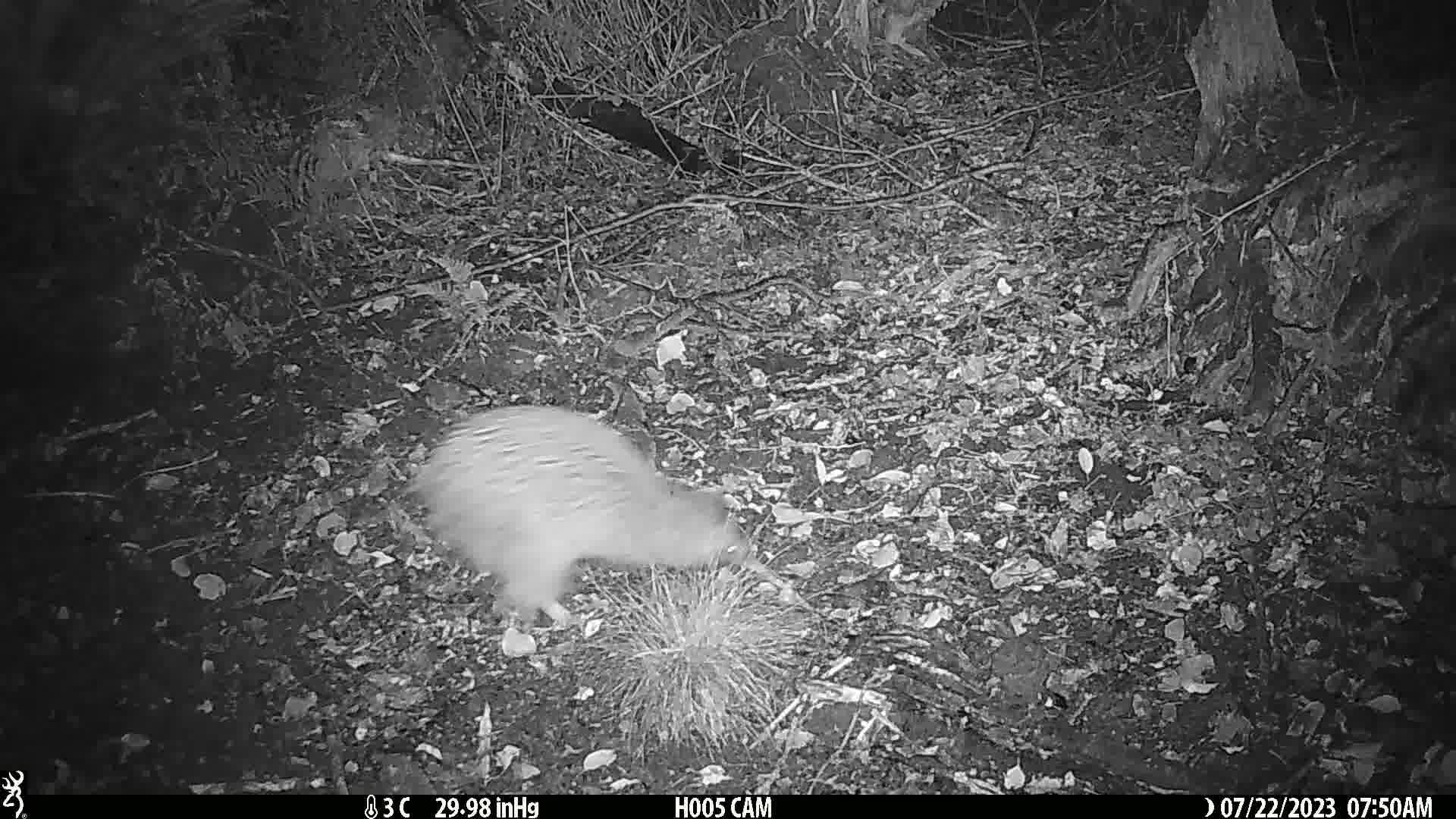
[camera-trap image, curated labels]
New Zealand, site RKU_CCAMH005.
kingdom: Animalia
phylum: Chordata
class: Aves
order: Apterygiformes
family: Apterygidae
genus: Apteryx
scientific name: Apteryx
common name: kiwi